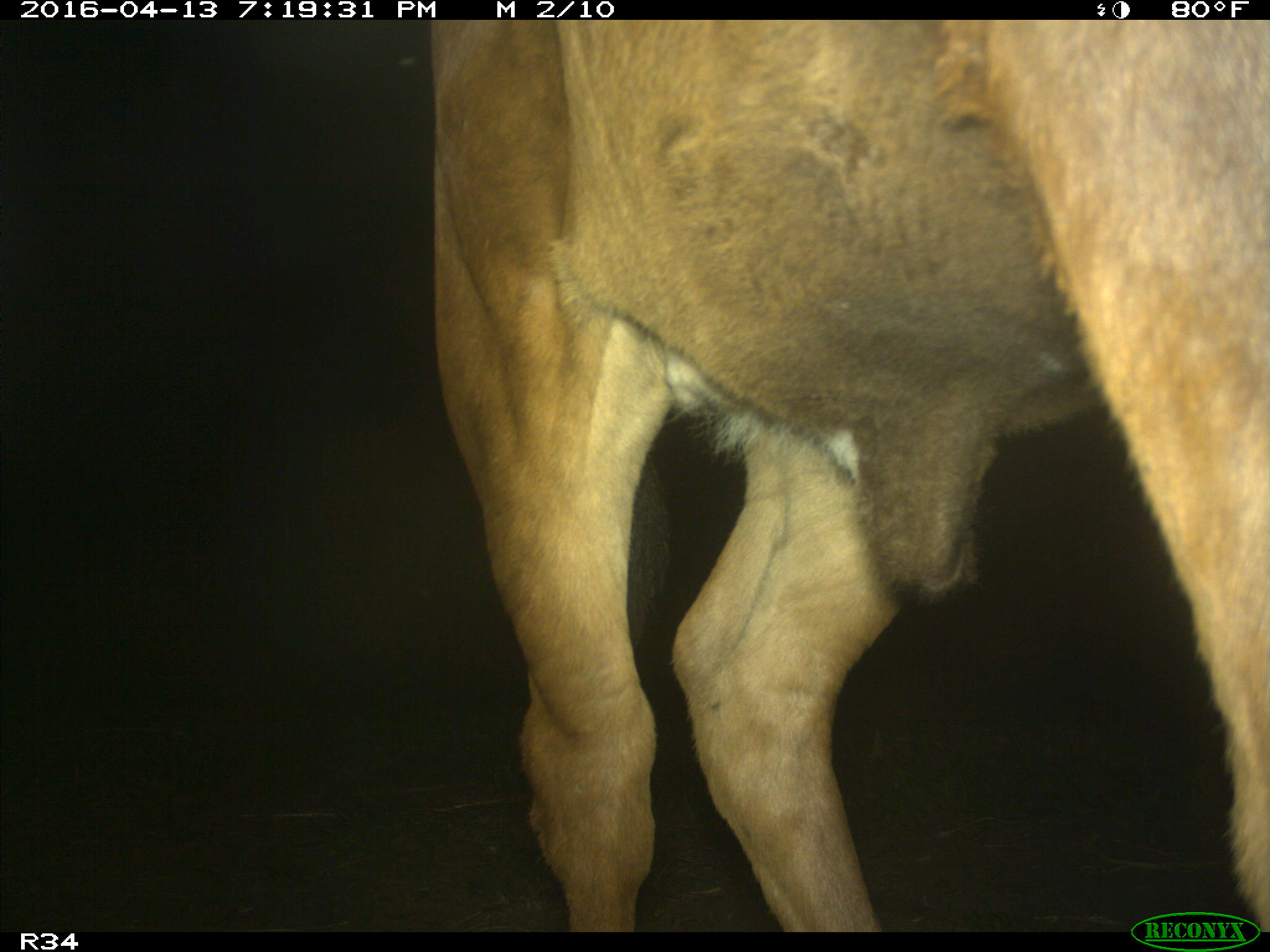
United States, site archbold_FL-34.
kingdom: Animalia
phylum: Chordata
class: Mammalia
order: Artiodactyla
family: Bovidae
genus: Bos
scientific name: Bos taurus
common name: domestic cow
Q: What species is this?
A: Bos taurus (domestic cow).